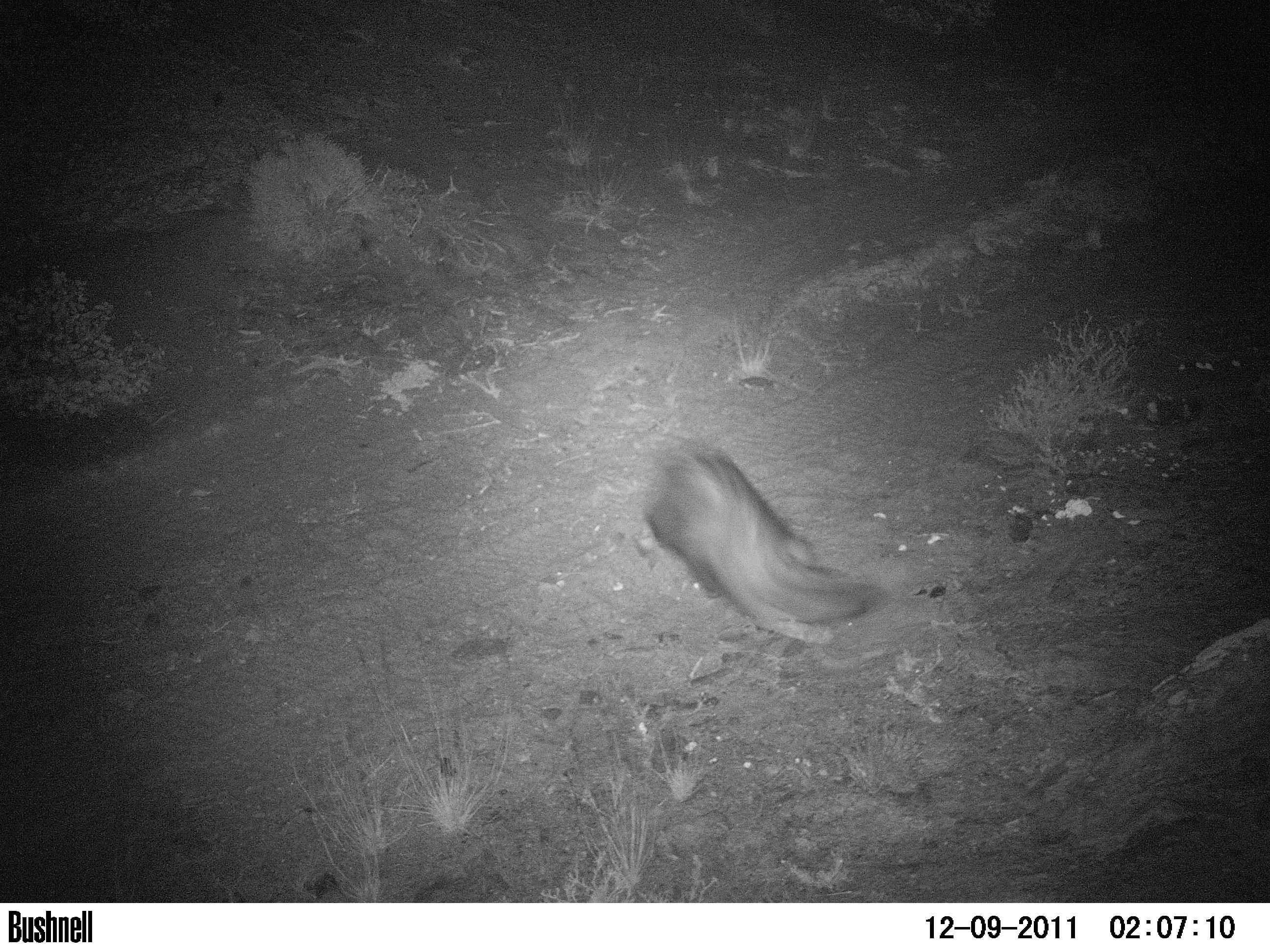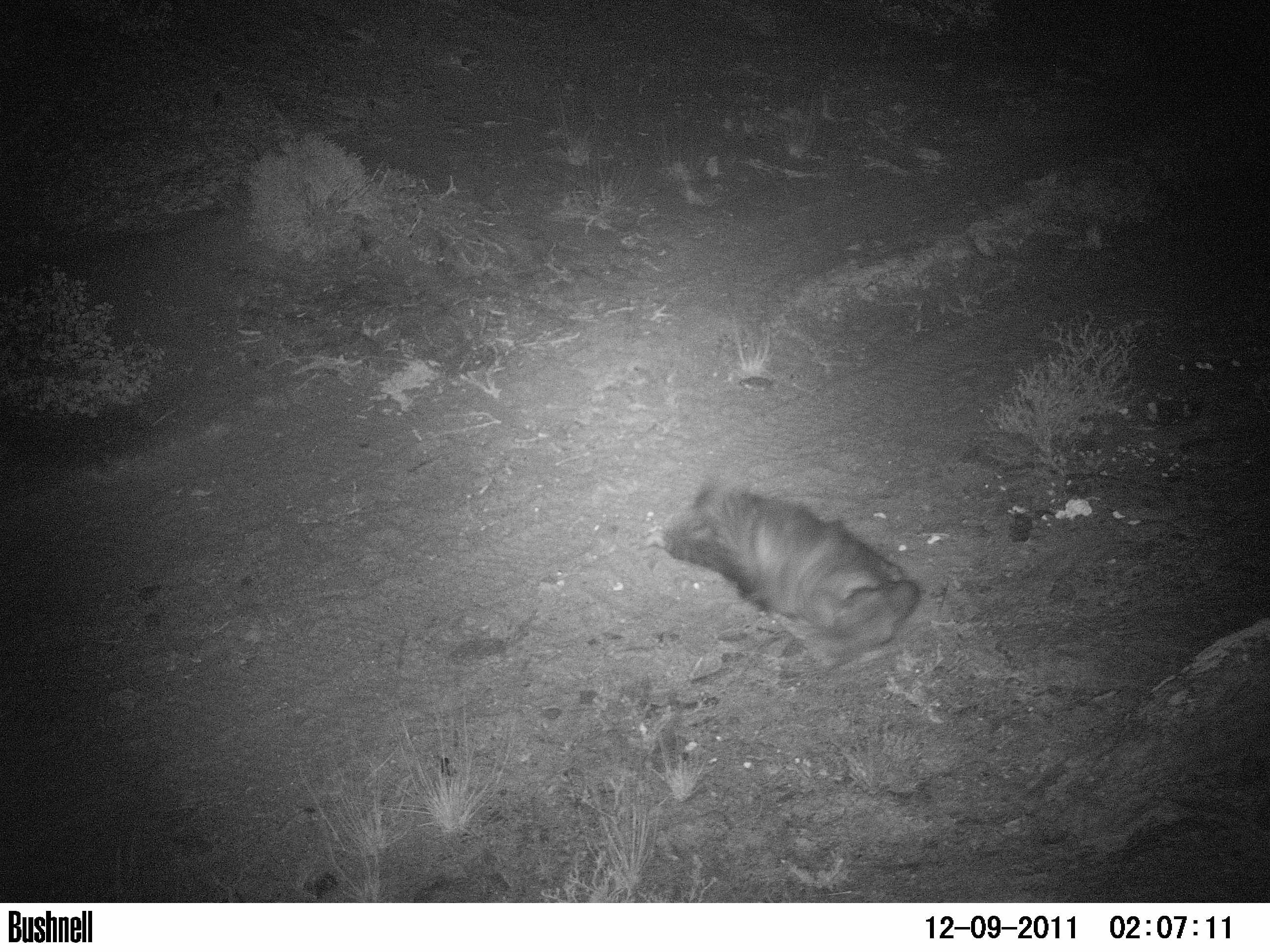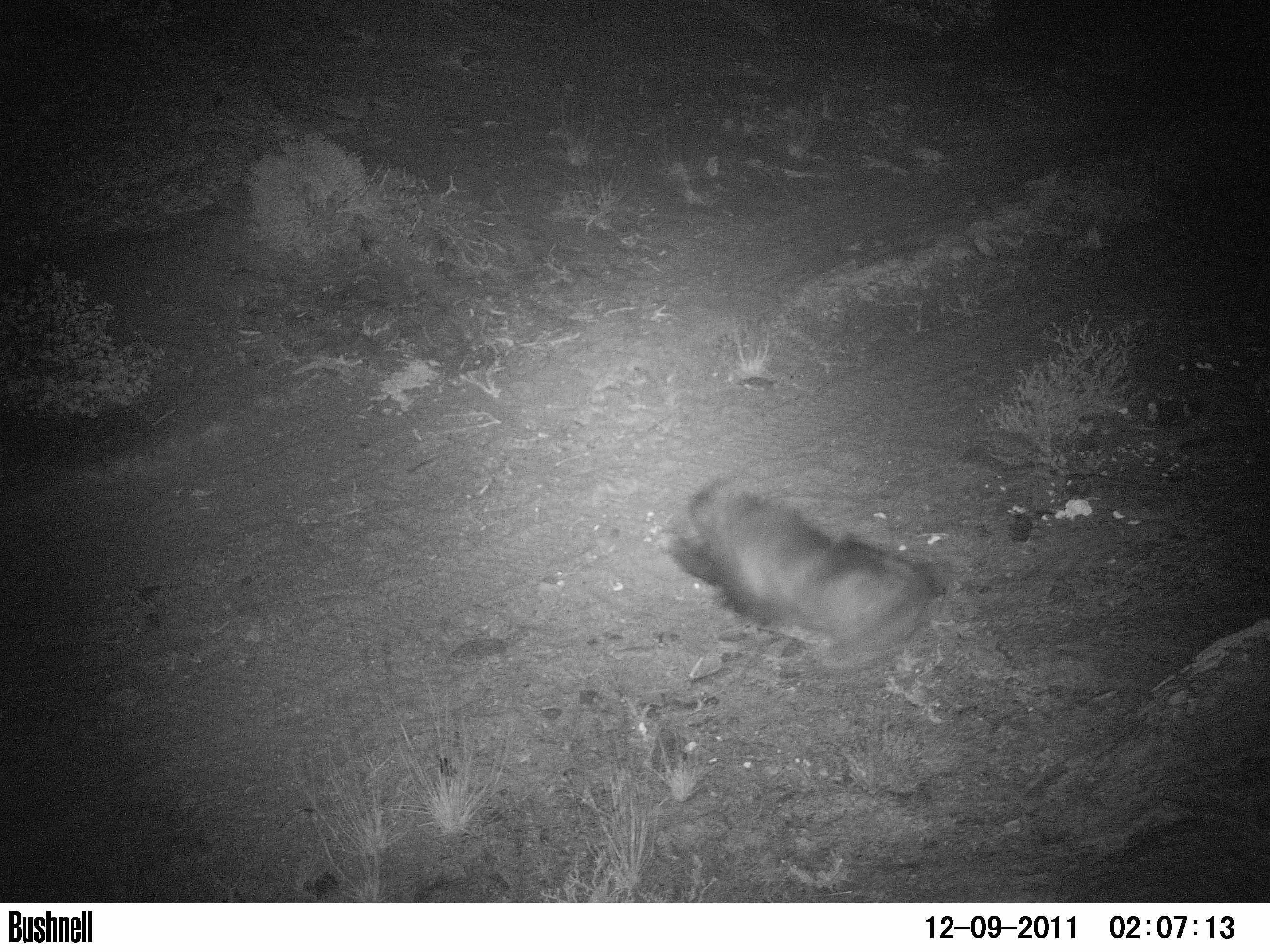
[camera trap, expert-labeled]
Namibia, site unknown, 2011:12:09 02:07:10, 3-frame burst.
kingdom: Animalia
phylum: Chordata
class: Mammalia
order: Carnivora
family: Hyaenidae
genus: Parahyaena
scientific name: Parahyaena brunnea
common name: brown hyena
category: hyaena brunnea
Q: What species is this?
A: Hyaena brunnea (brown hyena) (Parahyaena brunnea).